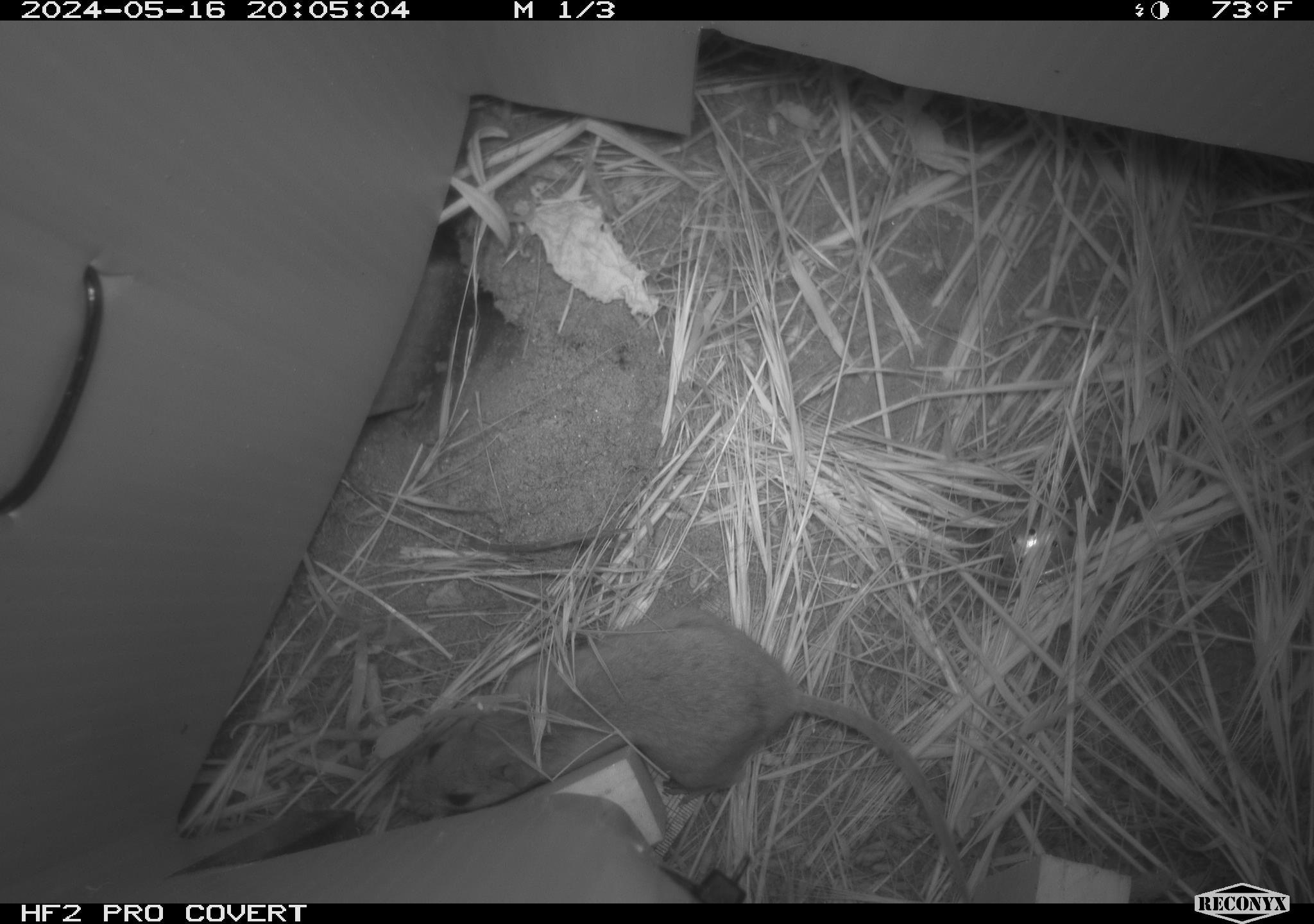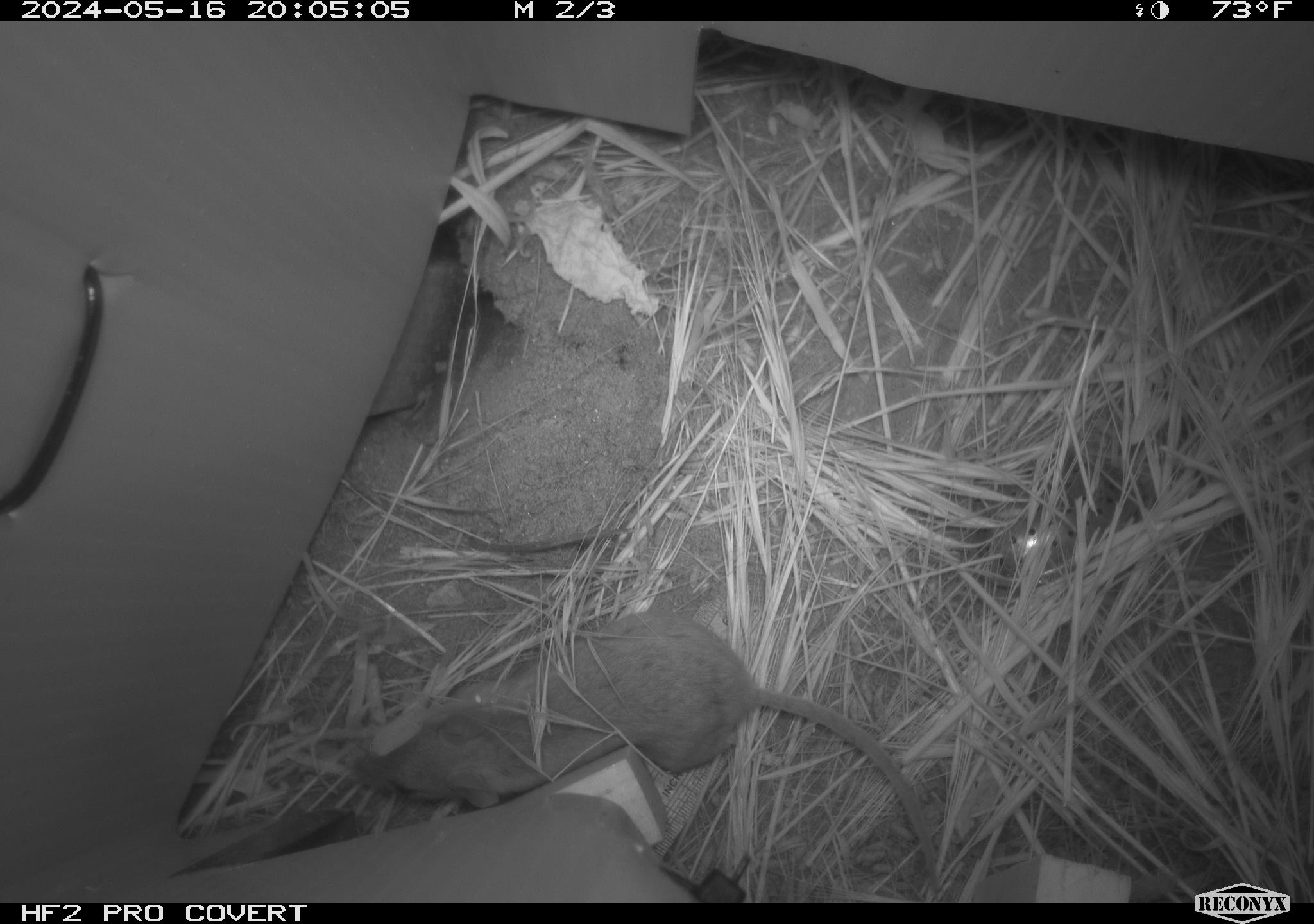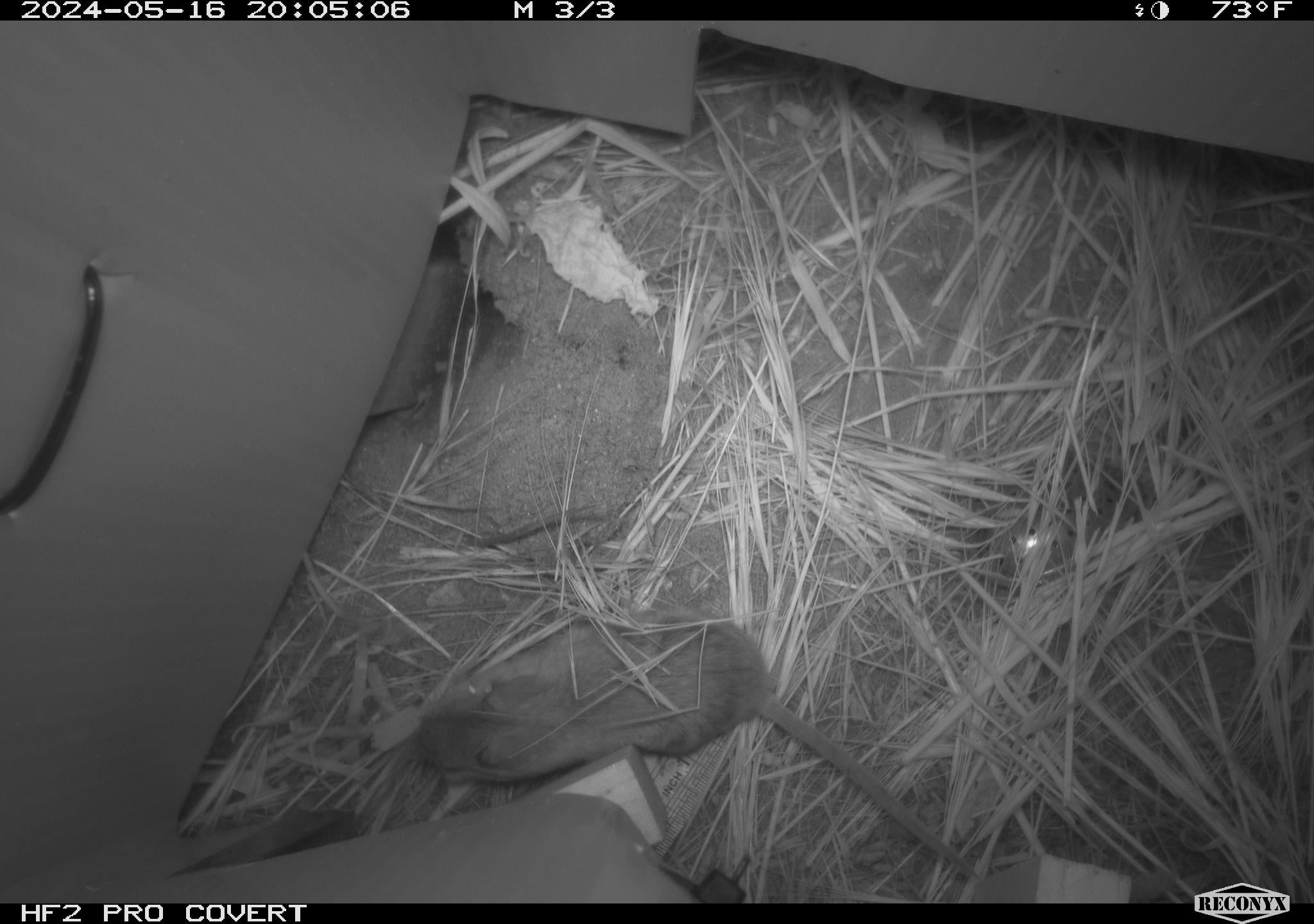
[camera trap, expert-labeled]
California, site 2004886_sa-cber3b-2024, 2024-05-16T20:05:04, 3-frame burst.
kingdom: Animalia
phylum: Chordata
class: Mammalia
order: Rodentia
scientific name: Rodentia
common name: mouse species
Mouse species (Rodentia).